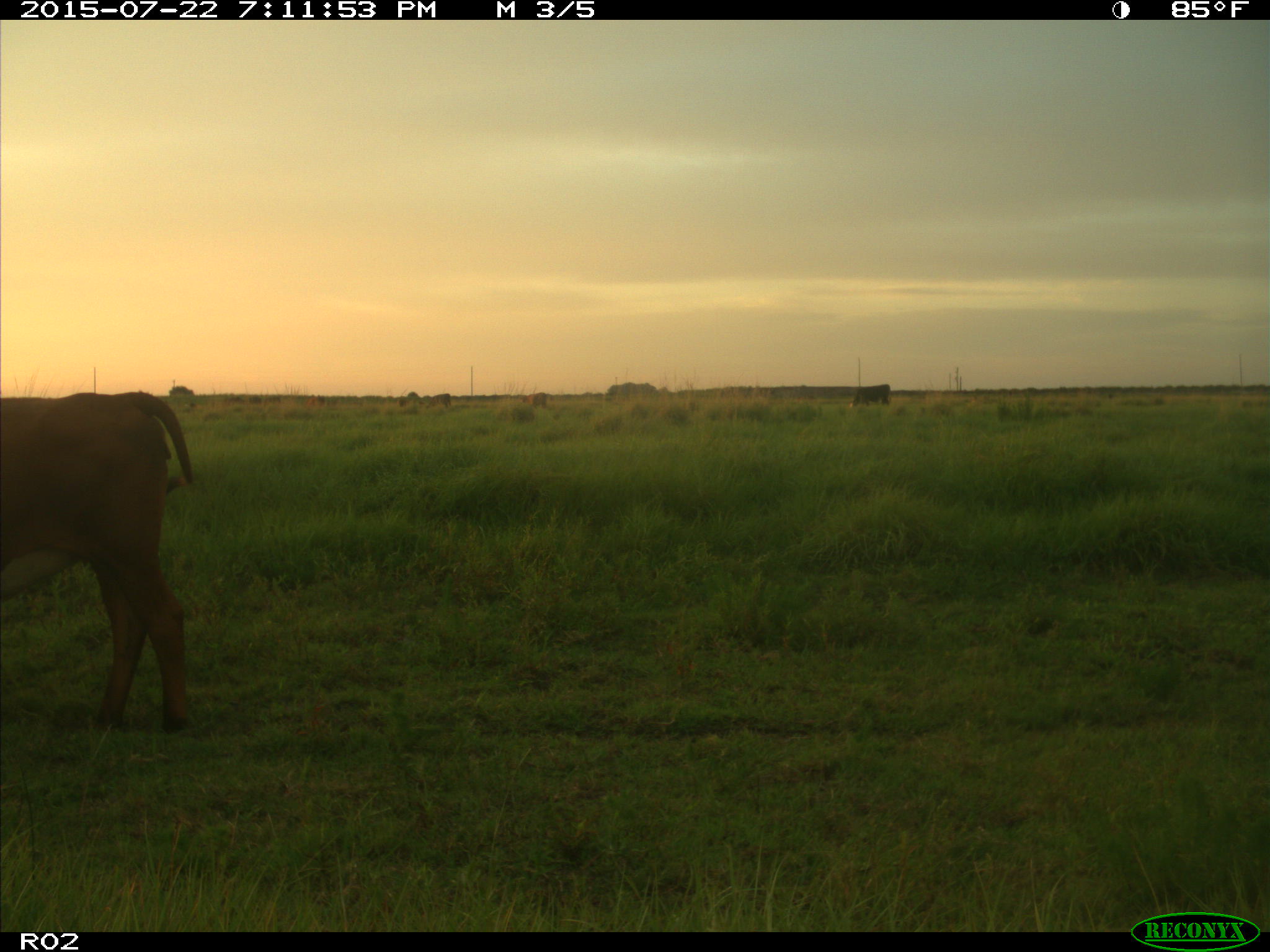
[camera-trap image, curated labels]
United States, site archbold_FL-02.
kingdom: Animalia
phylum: Chordata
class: Mammalia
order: Artiodactyla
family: Bovidae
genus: Bos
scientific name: Bos taurus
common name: domestic cow